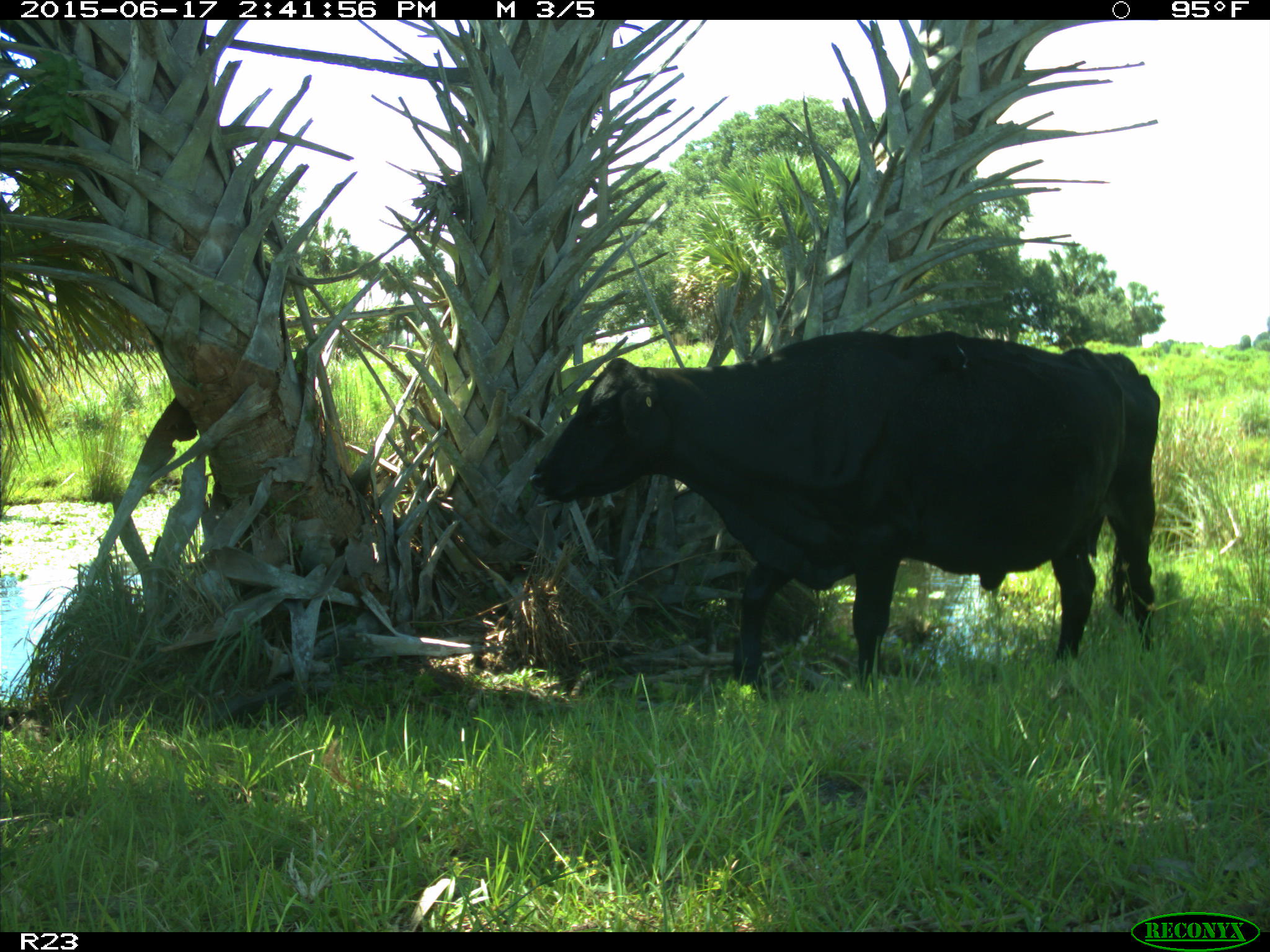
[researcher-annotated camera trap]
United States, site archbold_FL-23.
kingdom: Animalia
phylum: Chordata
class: Mammalia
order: Artiodactyla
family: Bovidae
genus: Bos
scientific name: Bos taurus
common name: domestic cow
Bos taurus (domestic cow).